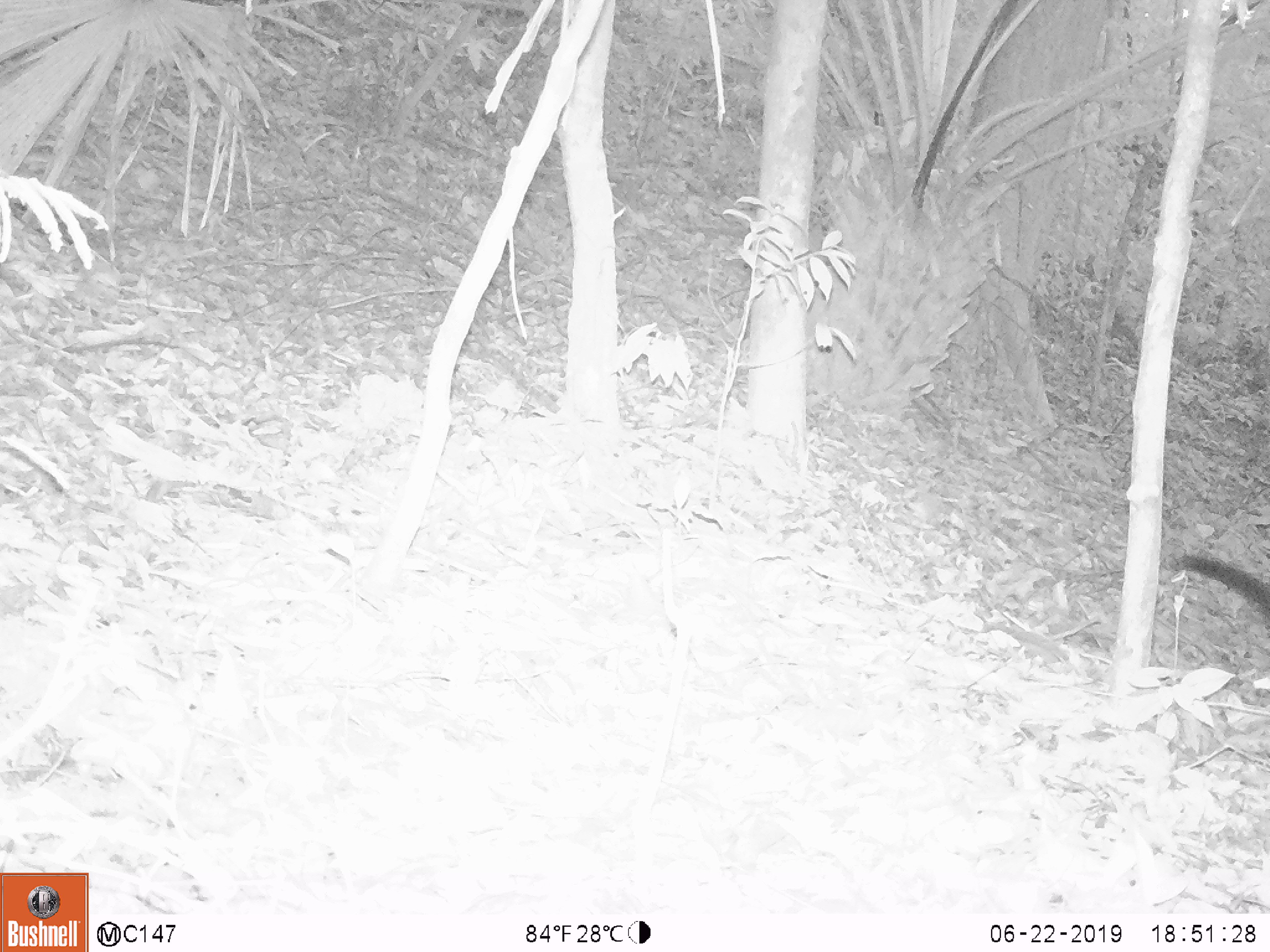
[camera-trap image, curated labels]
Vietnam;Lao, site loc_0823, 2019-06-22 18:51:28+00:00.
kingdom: Animalia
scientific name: Animalia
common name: animal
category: unidentified animal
Unidentified animal (animal) (Animalia). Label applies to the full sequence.